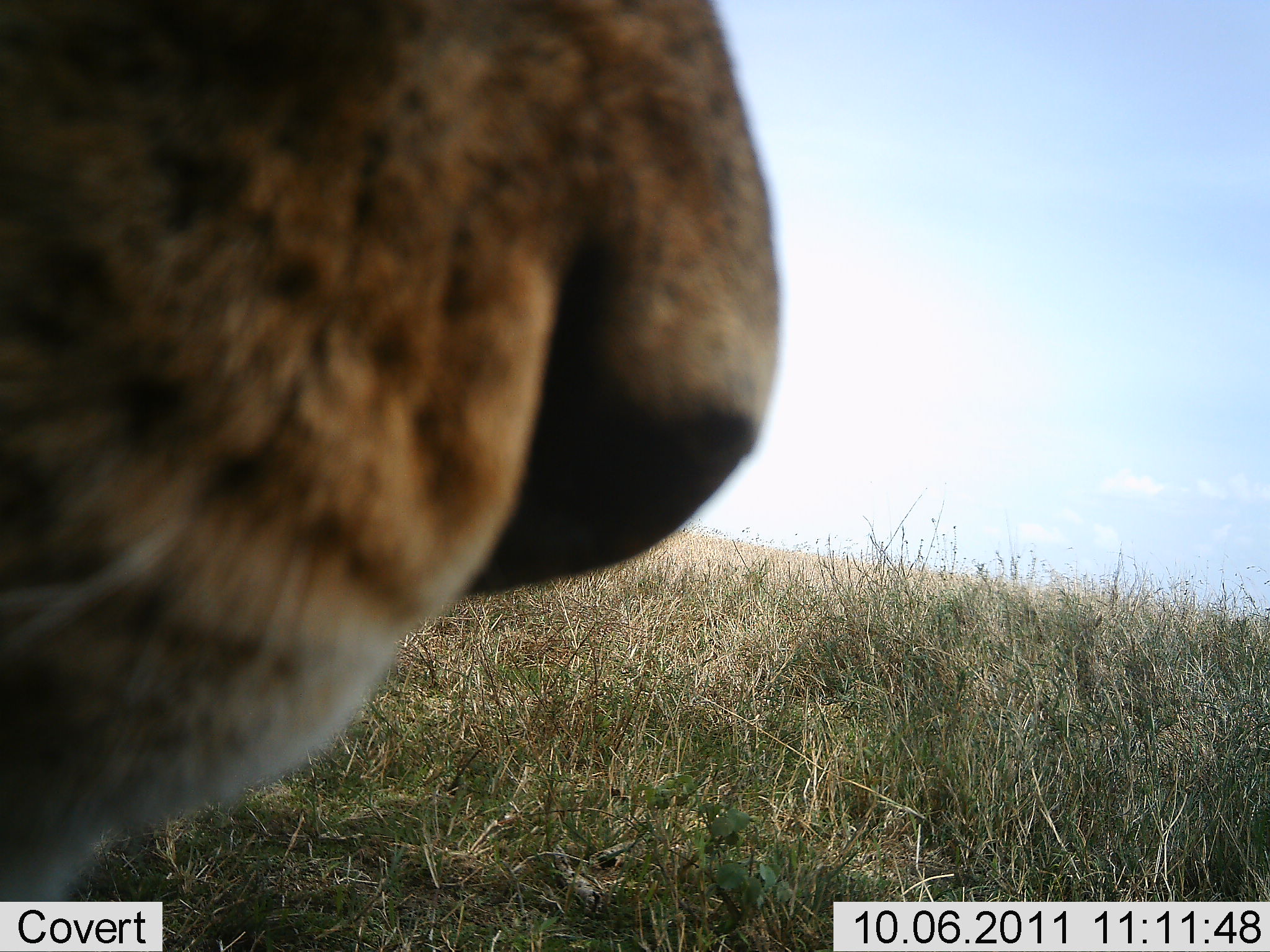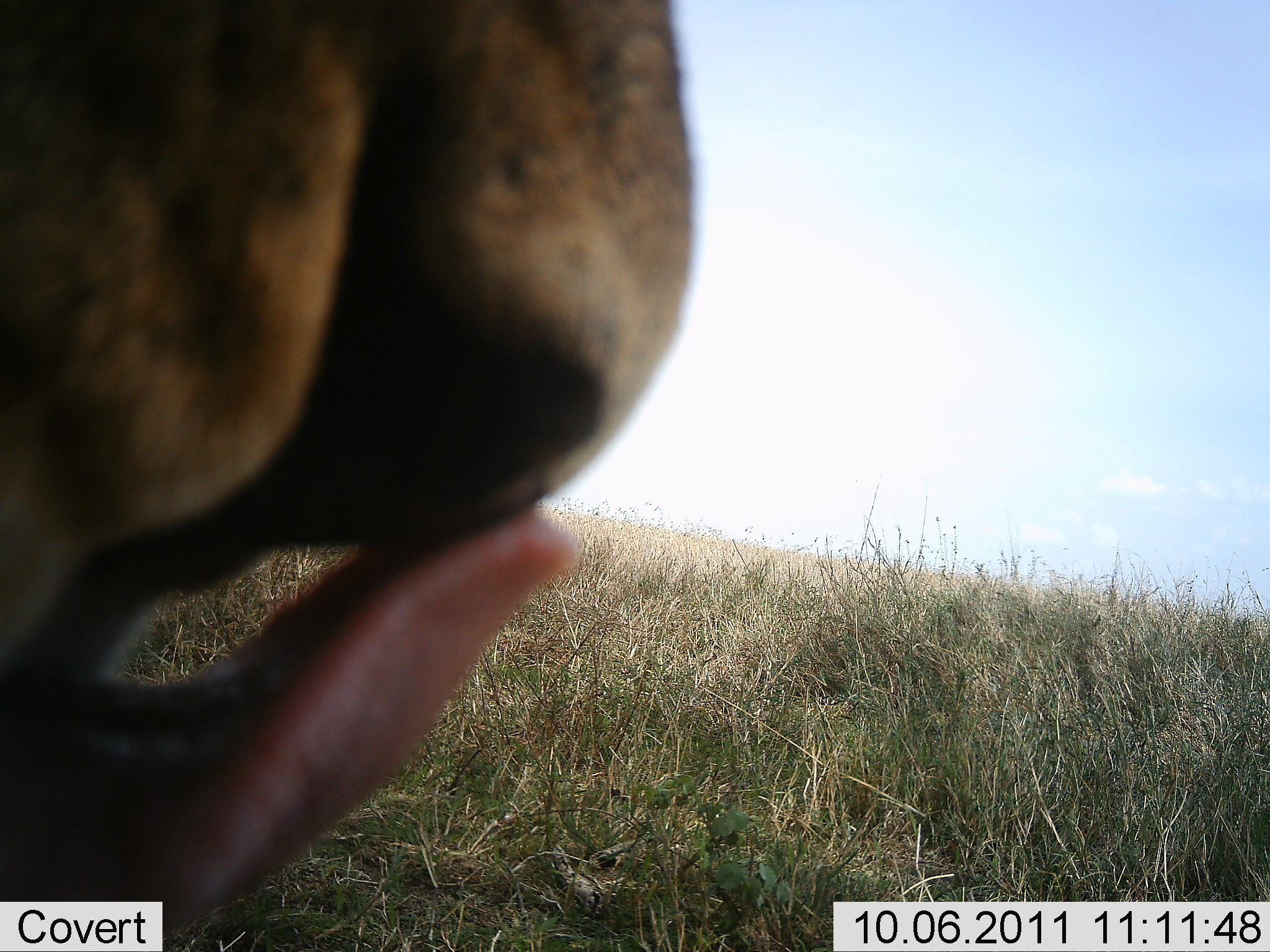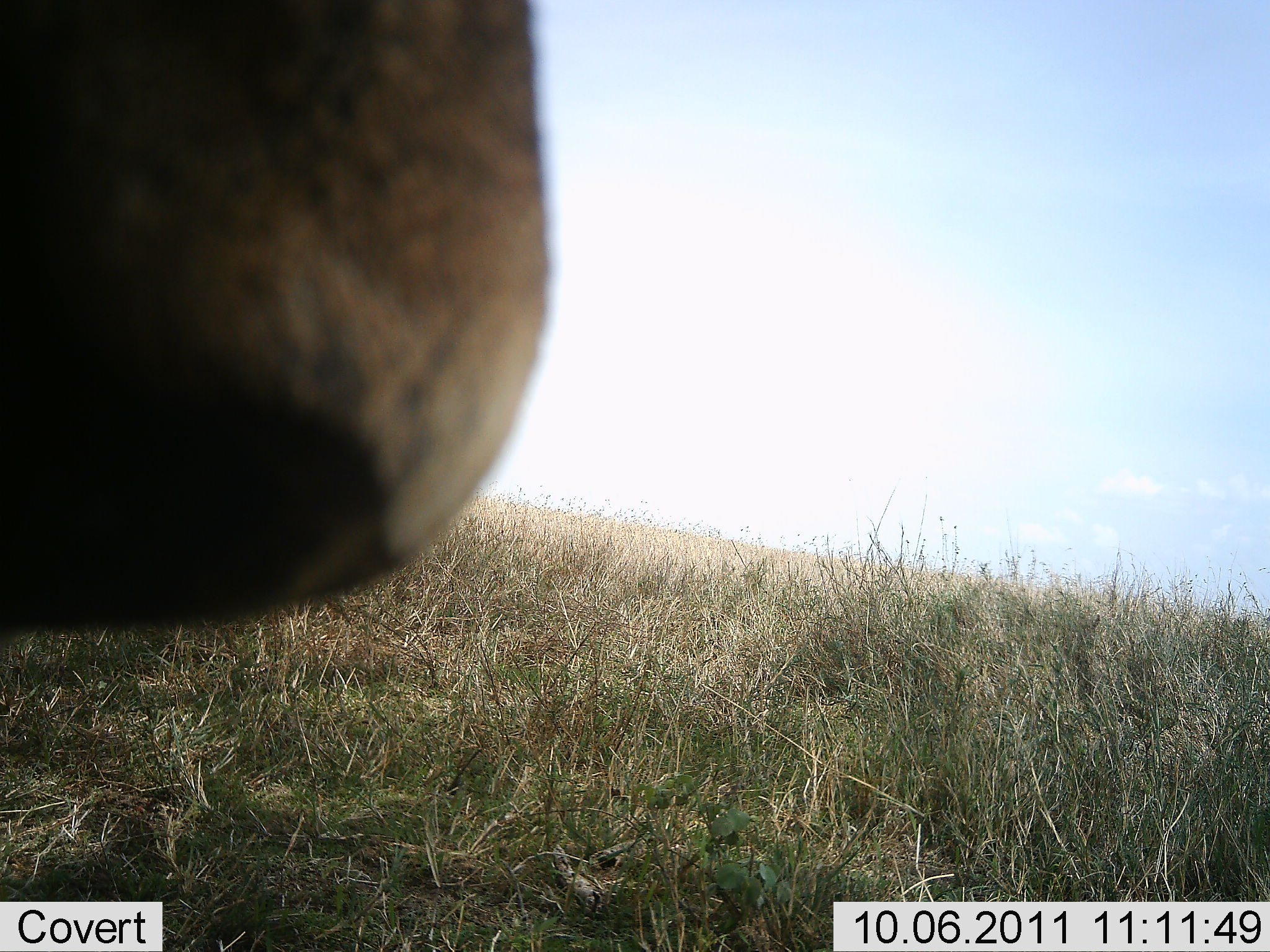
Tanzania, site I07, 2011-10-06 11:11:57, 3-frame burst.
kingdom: Animalia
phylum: Chordata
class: Mammalia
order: Carnivora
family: Felidae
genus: Panthera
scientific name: Panthera leo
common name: lion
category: lionfemale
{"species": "lionfemale (lion) (Panthera leo)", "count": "1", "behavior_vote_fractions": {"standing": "7%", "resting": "50%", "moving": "36%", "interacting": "14%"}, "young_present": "0%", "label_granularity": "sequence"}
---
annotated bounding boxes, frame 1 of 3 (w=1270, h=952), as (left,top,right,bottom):
animal: (1,0,783,951)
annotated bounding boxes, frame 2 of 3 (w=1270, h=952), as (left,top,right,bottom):
animal: (1,0,698,951)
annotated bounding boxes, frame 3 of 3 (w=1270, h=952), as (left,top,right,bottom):
animal: (0,1,549,637)